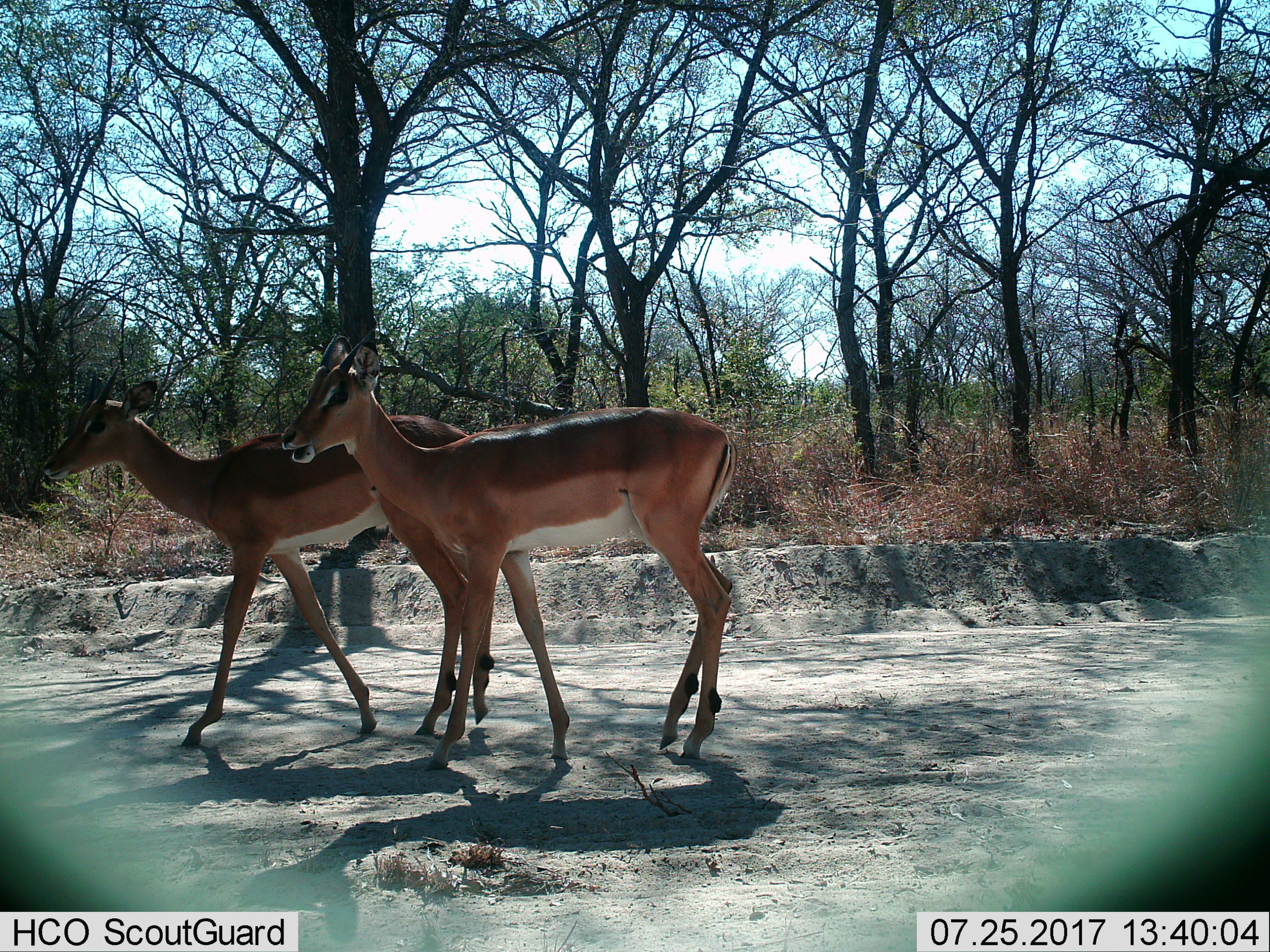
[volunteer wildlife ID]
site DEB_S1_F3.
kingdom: Animalia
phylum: Chordata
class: Mammalia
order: Artiodactyla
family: Bovidae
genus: Aepyceros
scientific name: Aepyceros melampus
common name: impala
Impala (Aepyceros melampus), count 2. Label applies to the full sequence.